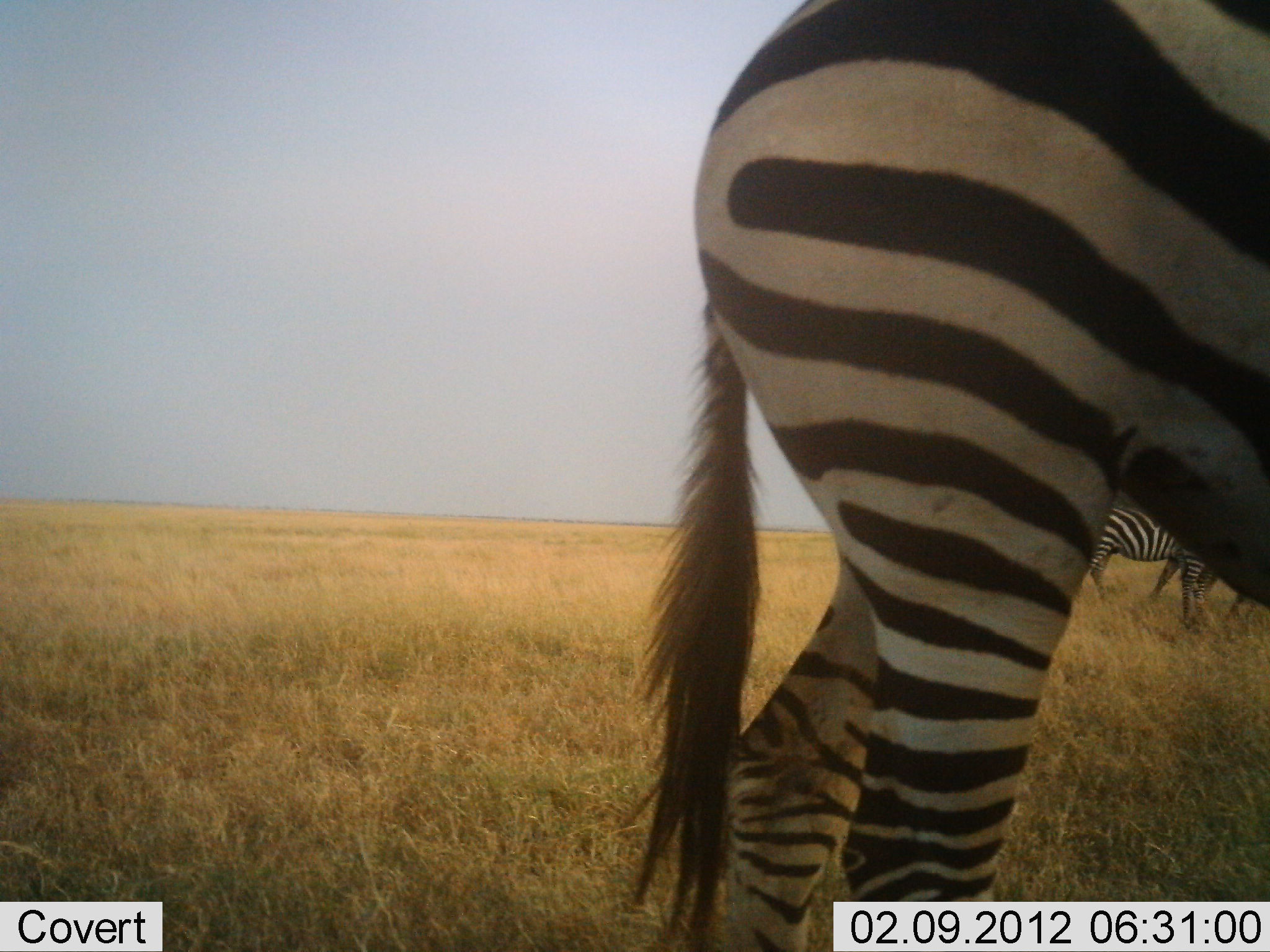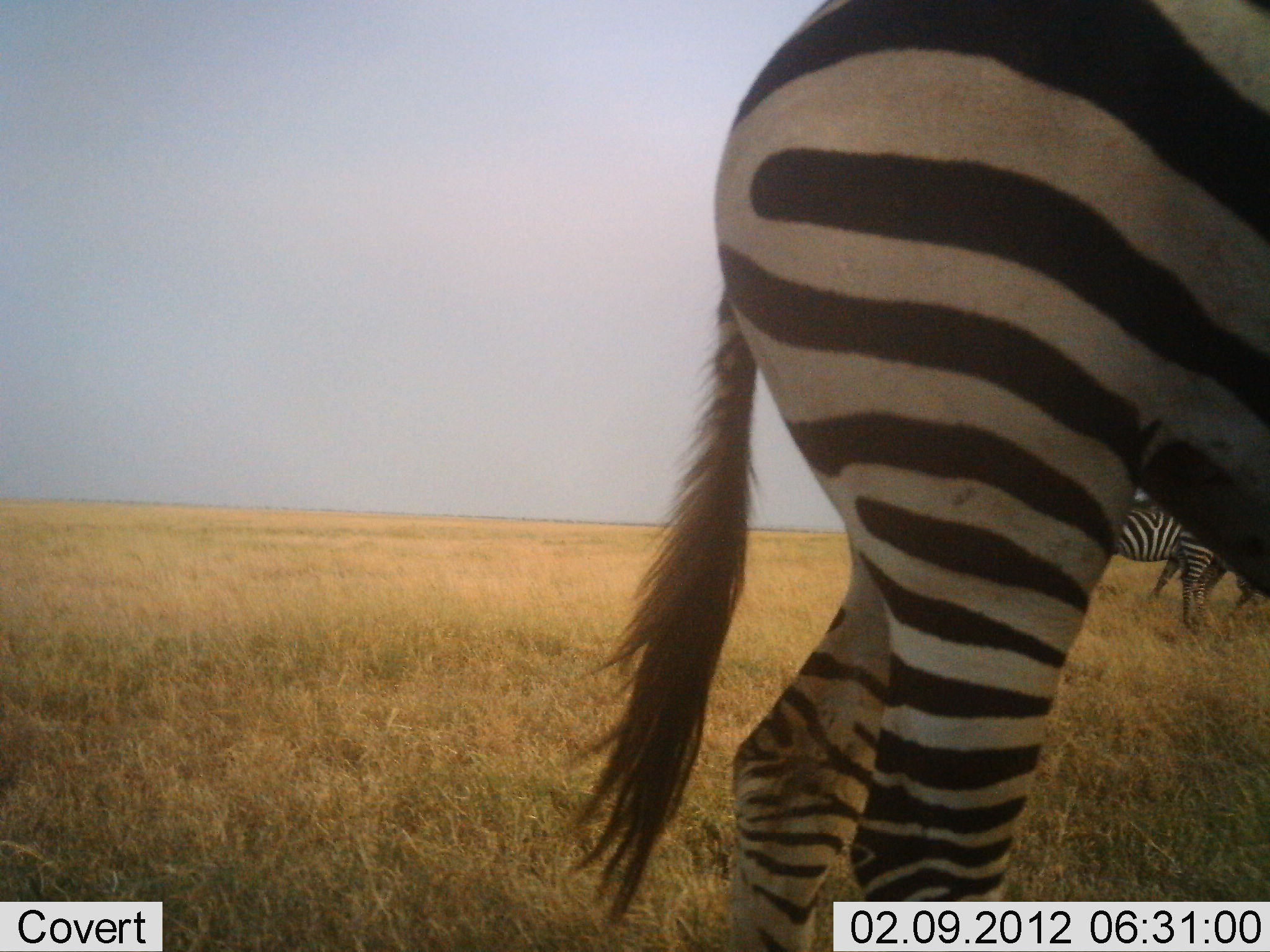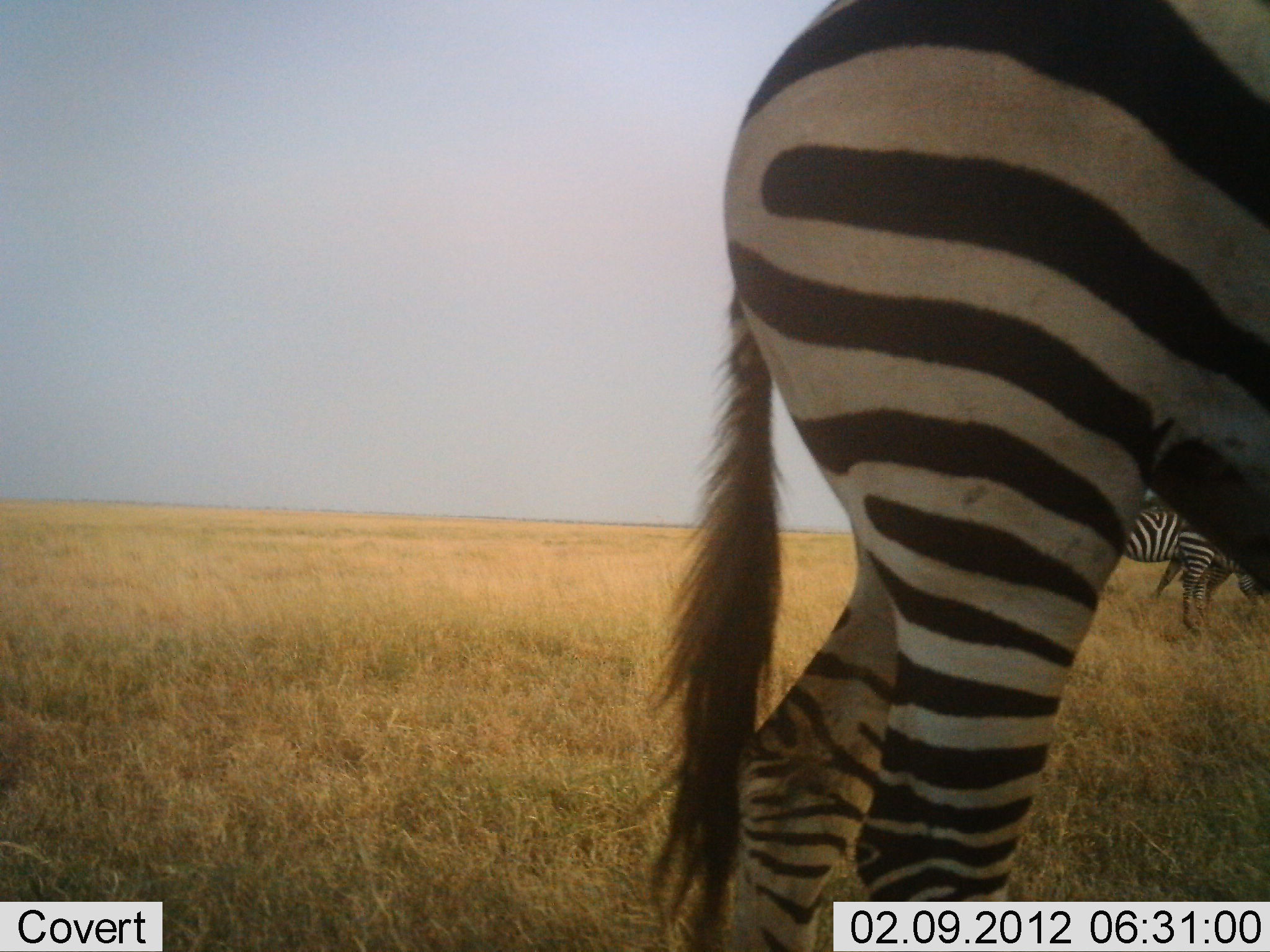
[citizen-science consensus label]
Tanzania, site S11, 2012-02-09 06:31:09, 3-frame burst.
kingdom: Animalia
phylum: Chordata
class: Mammalia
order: Perissodactyla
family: Equidae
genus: Equus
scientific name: Equus quagga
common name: plains zebra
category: zebra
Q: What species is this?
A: Zebra (plains zebra) (Equus quagga).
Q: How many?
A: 3.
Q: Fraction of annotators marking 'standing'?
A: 92%.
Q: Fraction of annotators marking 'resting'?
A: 0%.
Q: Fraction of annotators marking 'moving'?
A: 0%.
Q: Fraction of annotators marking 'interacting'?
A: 0%.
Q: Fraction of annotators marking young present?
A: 4%.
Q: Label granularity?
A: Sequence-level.